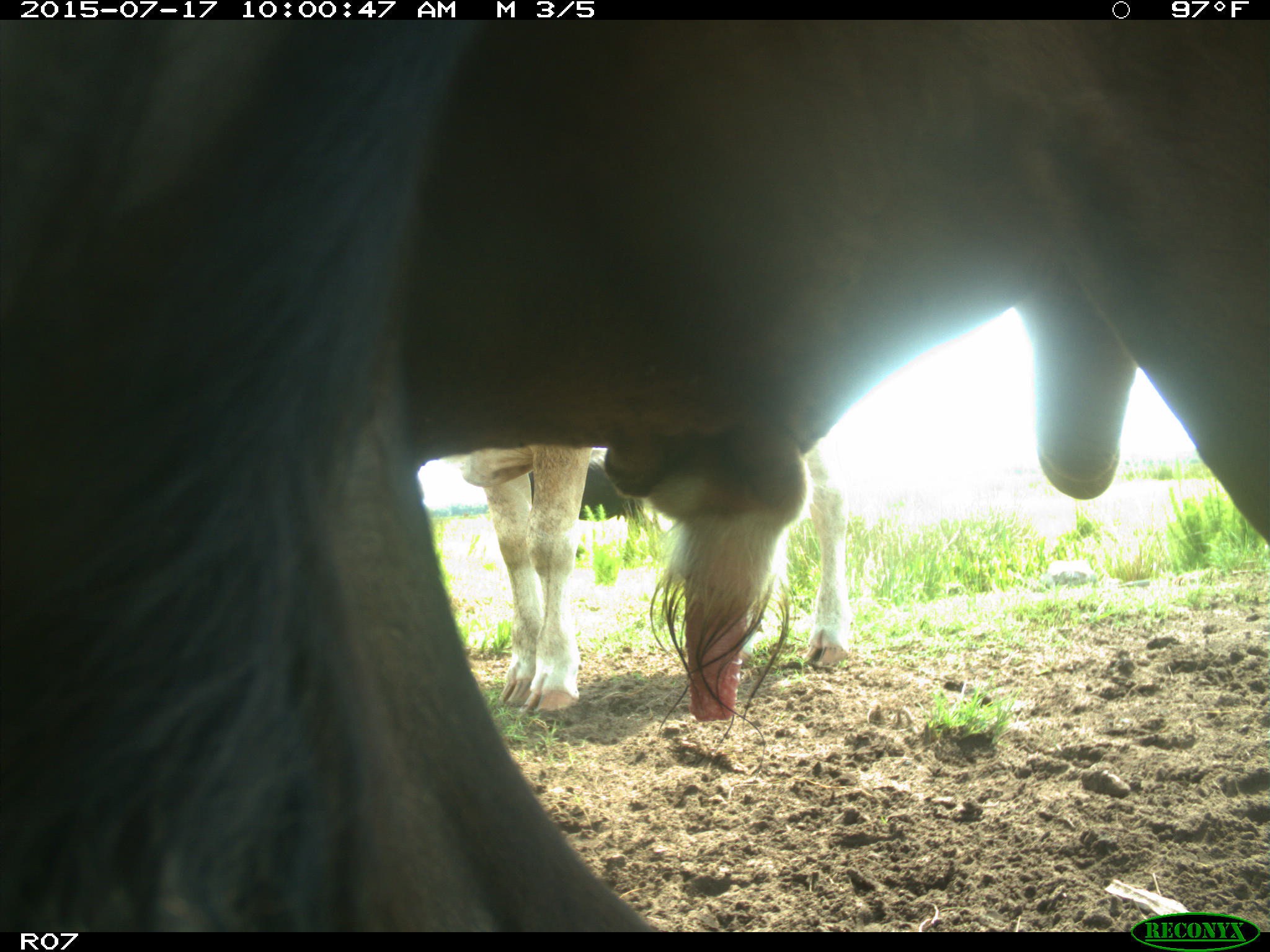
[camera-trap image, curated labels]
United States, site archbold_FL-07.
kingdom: Animalia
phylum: Chordata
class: Mammalia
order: Artiodactyla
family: Bovidae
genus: Bos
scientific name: Bos taurus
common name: domestic cow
Bos taurus (domestic cow).